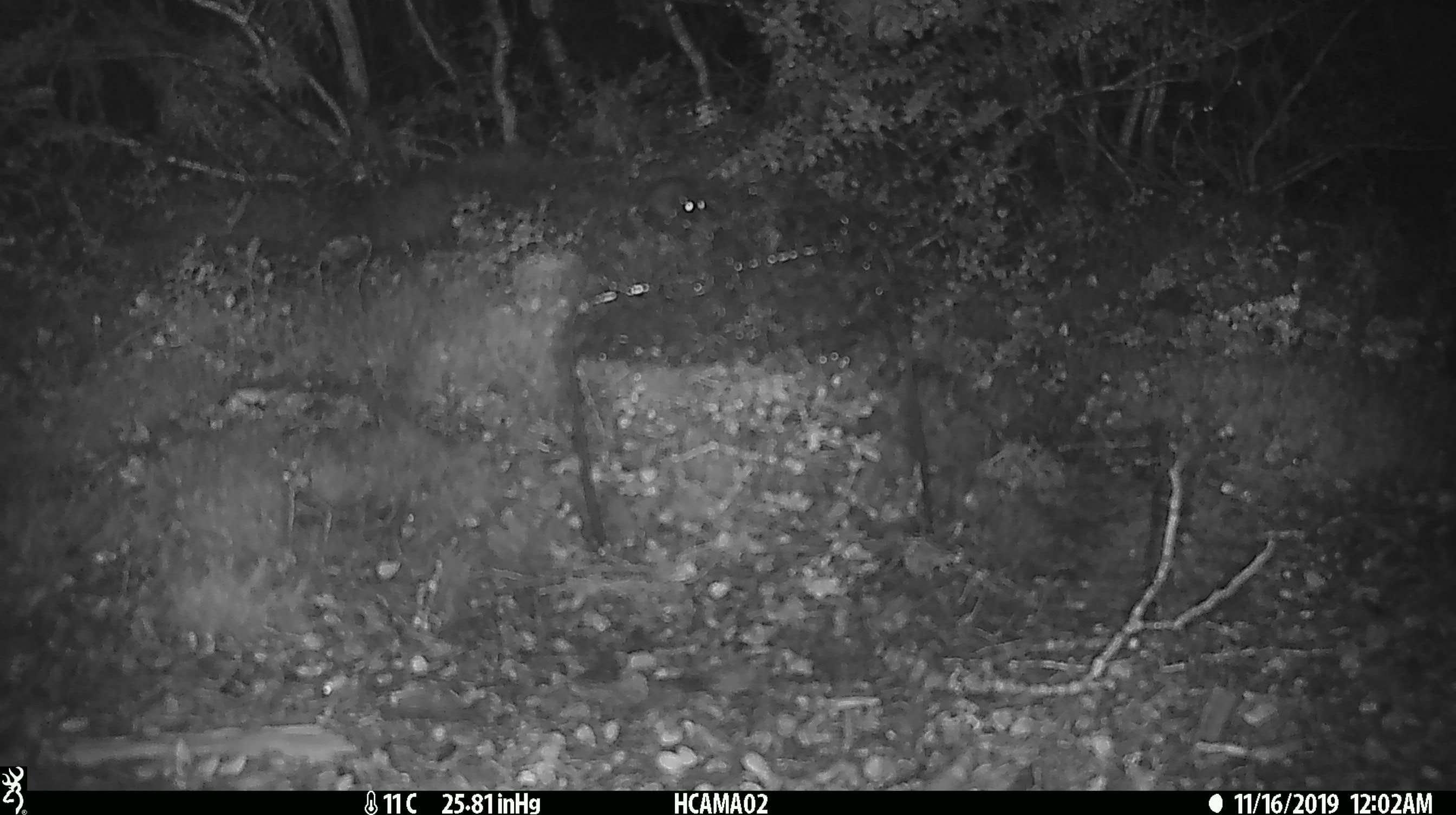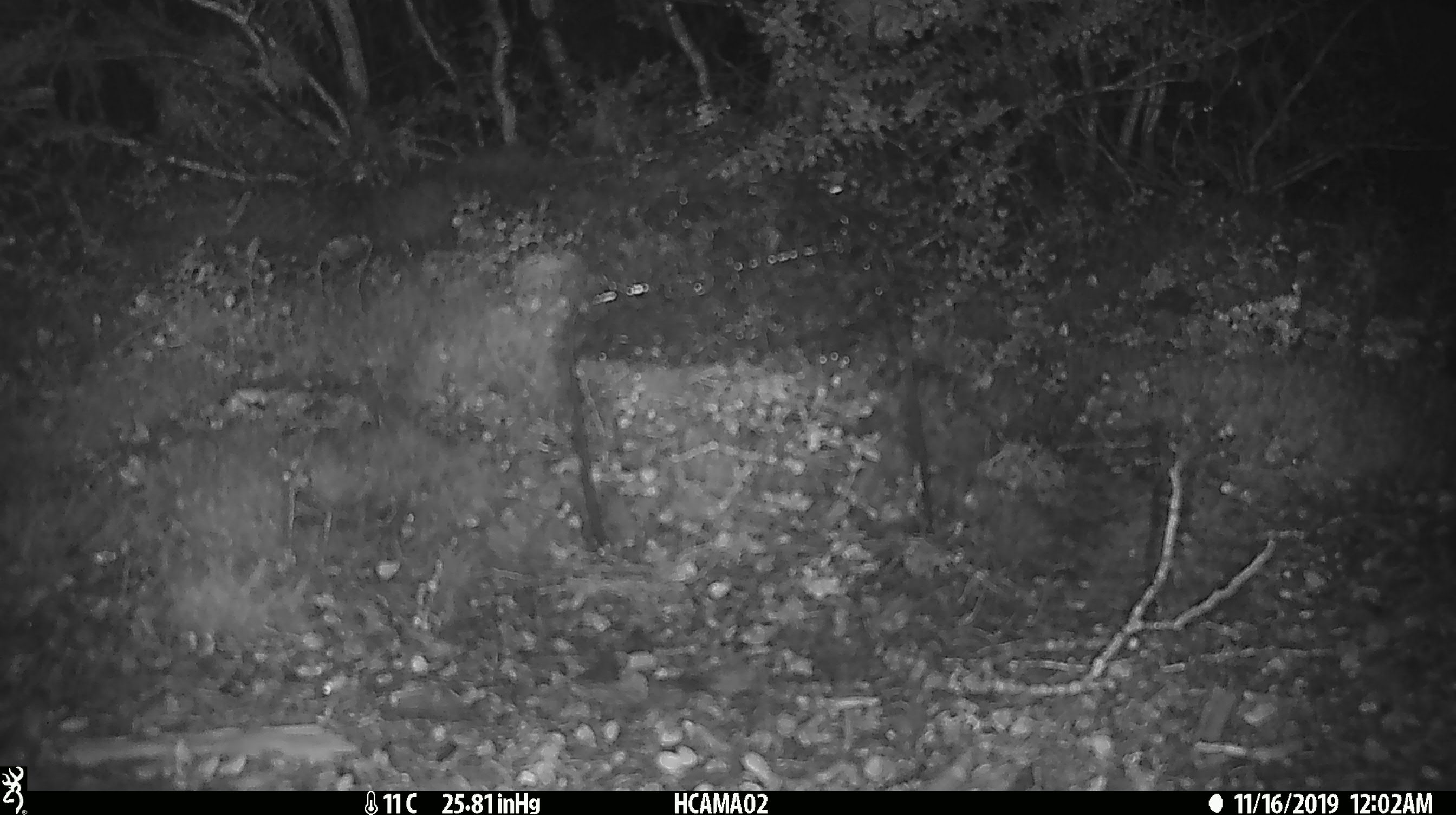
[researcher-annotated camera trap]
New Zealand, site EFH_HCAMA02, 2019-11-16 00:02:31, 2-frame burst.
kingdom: Animalia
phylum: Chordata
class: Mammalia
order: Rodentia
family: Muridae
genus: Mus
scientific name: Mus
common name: mouse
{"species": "mouse (Mus)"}